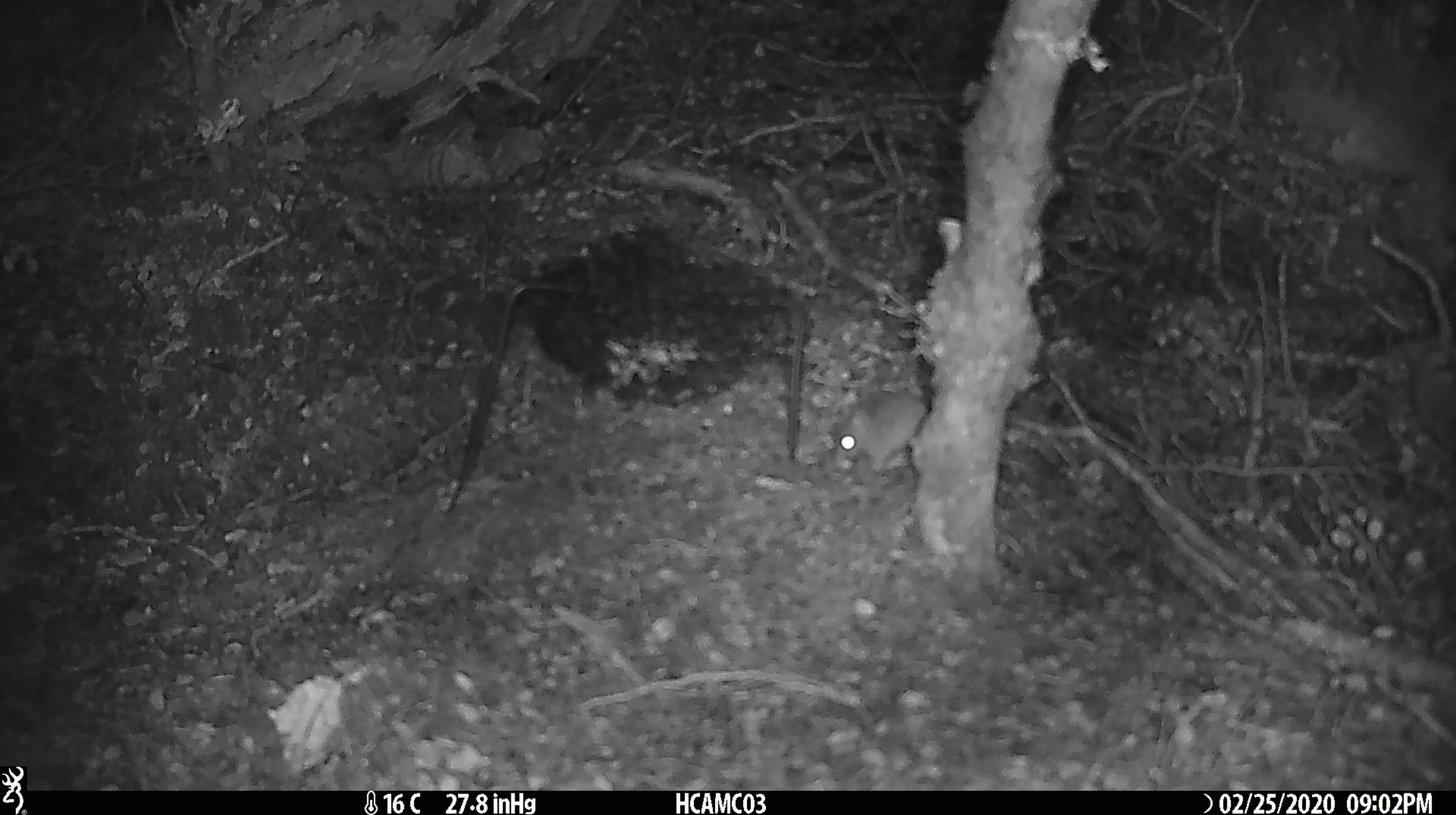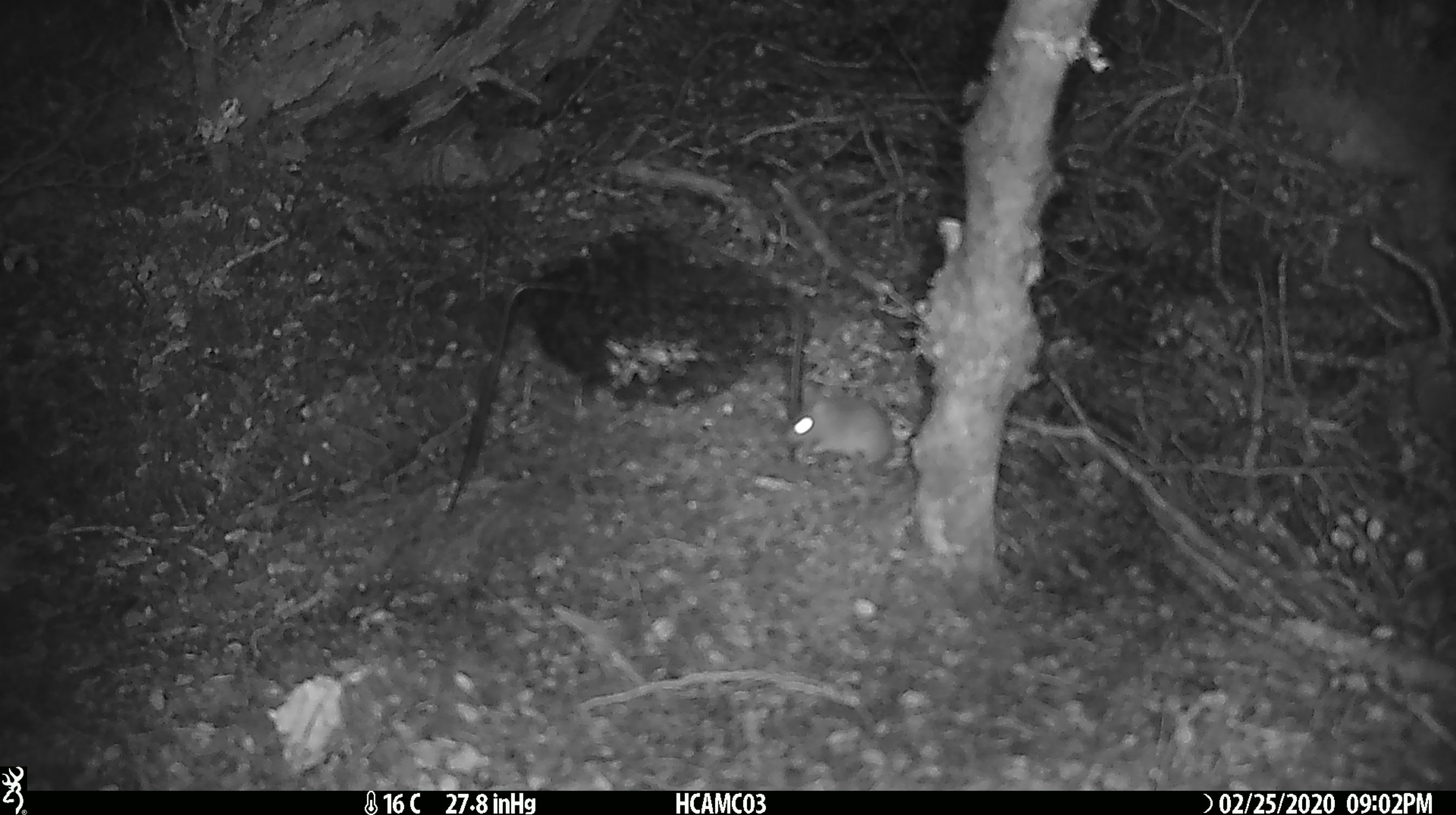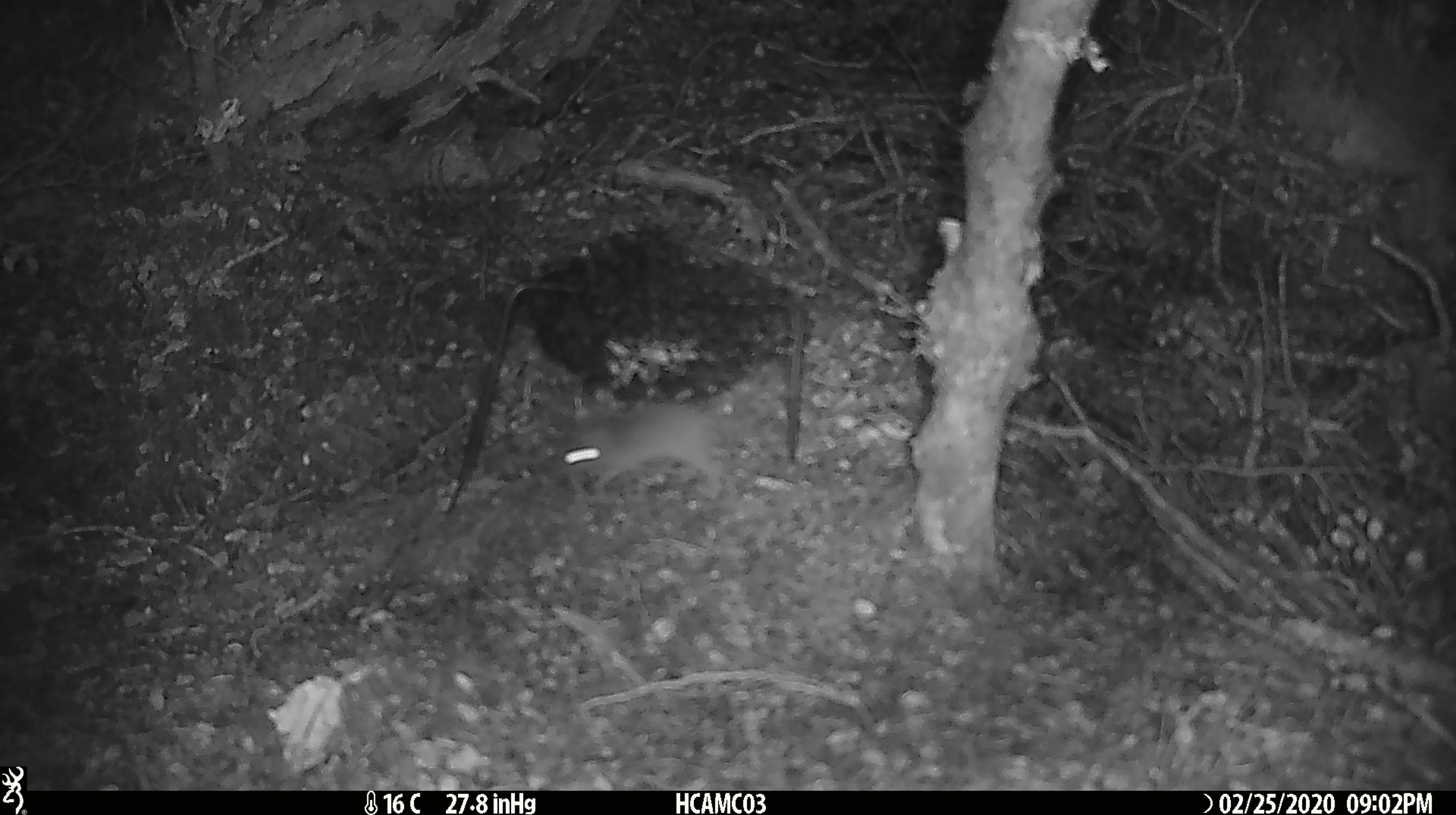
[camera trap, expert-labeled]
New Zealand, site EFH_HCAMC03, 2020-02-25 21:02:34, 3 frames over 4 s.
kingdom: Animalia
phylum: Chordata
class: Mammalia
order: Rodentia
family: Muridae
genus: Mus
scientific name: Mus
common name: mouse